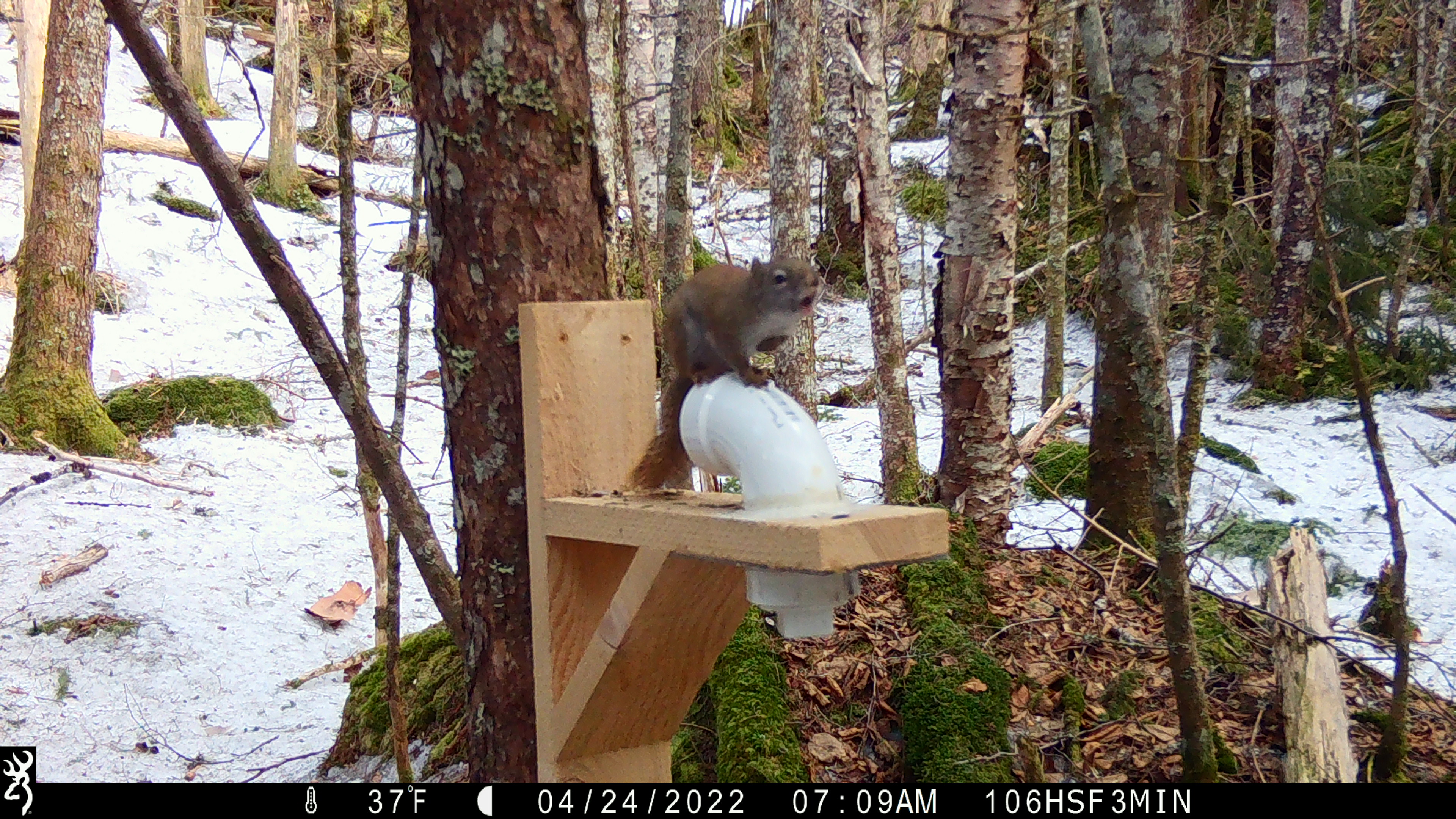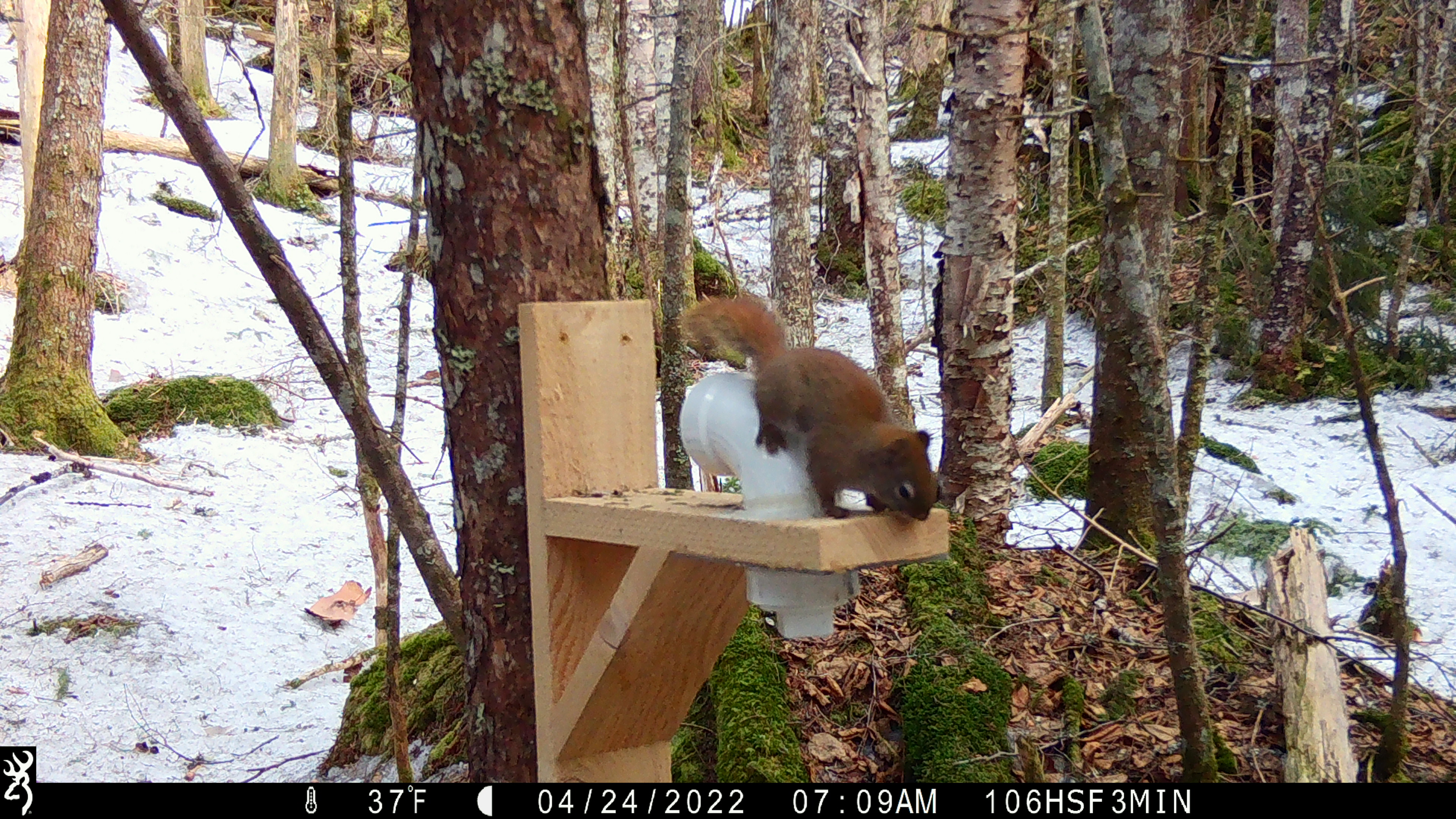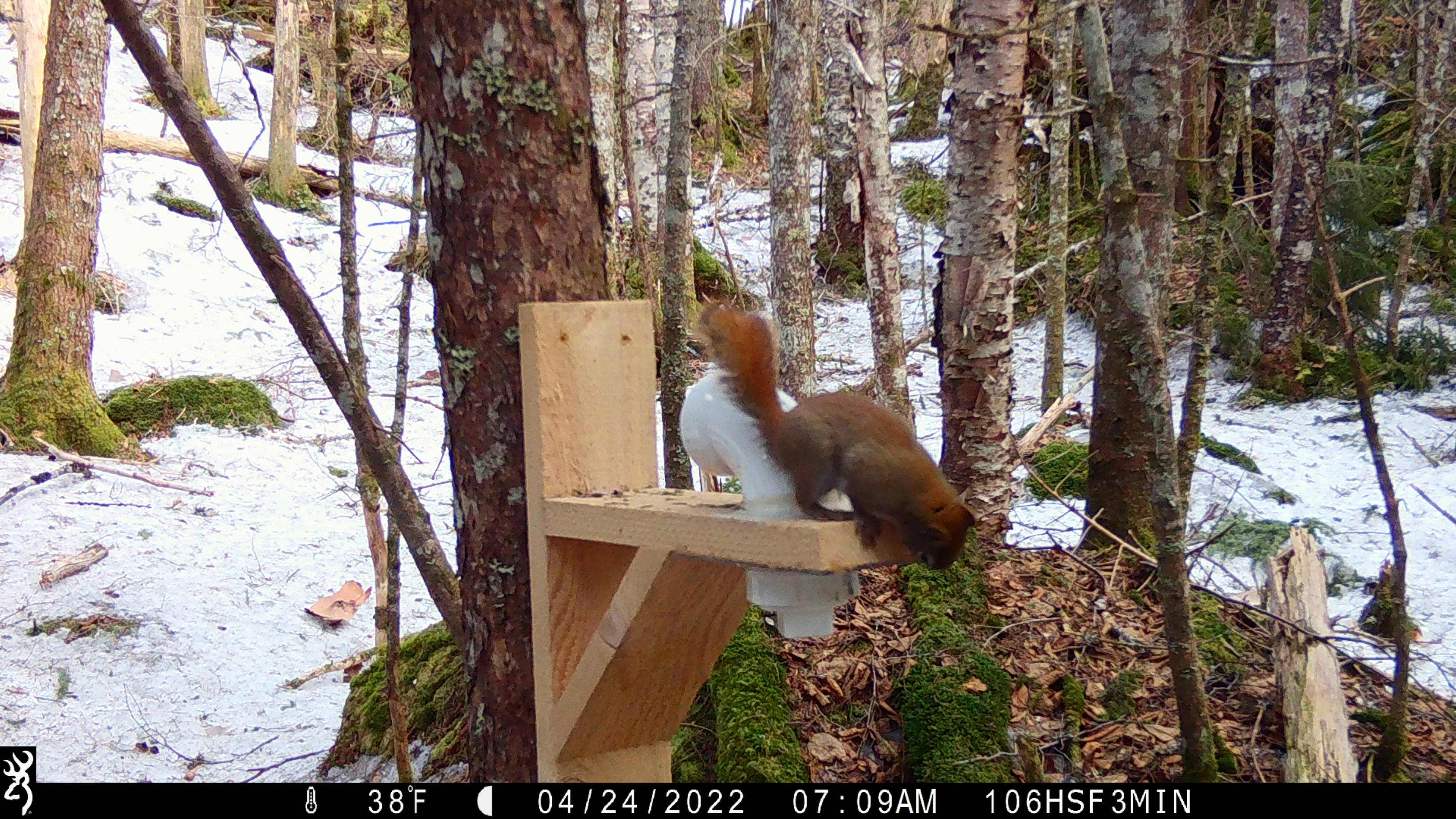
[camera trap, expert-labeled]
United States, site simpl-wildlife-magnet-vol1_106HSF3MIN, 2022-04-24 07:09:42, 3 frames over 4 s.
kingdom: Animalia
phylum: Chordata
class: Mammalia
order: Rodentia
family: Sciuridae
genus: Tamiasciurus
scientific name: Tamiasciurus hudsonicus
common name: red squirrel